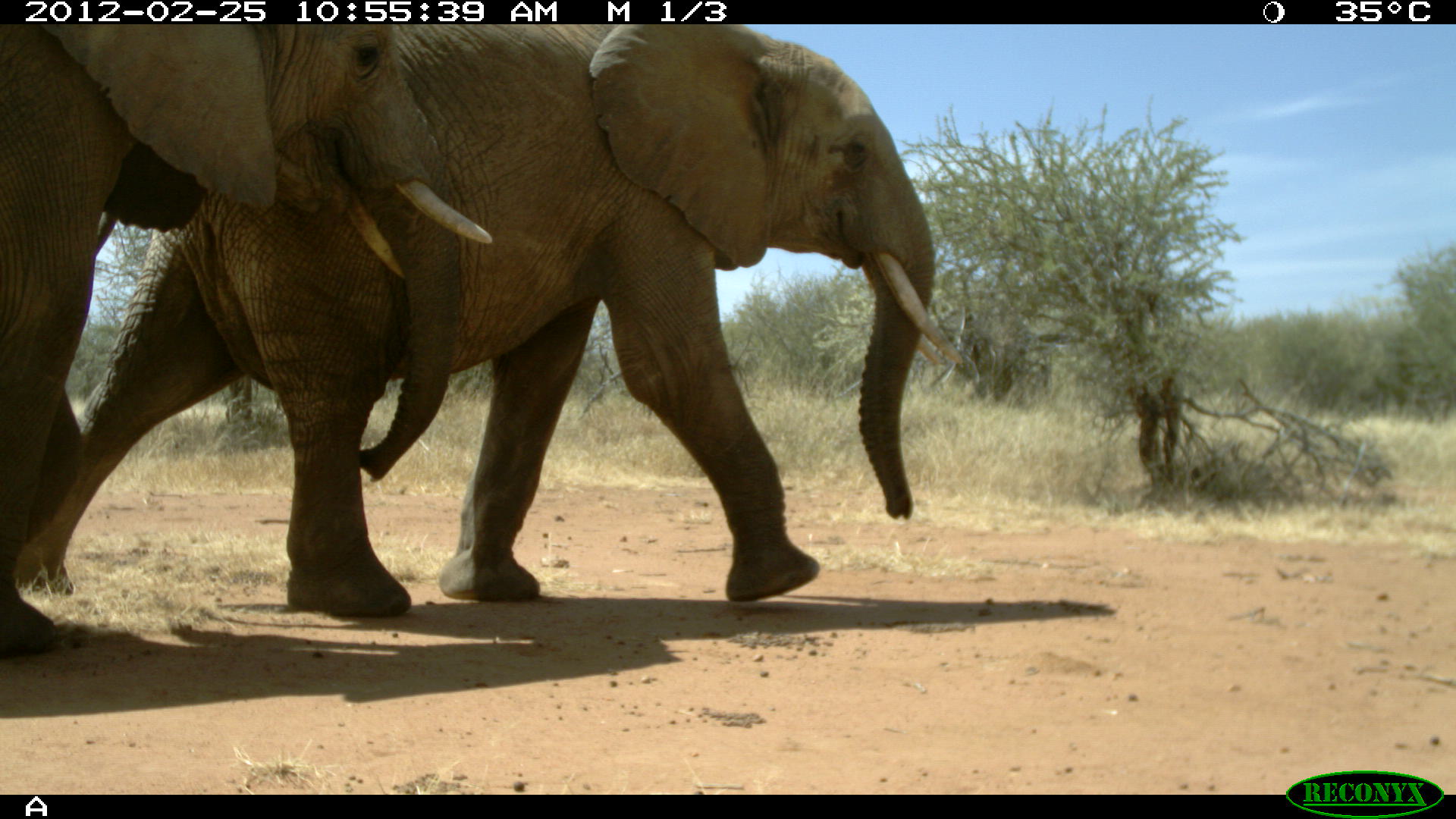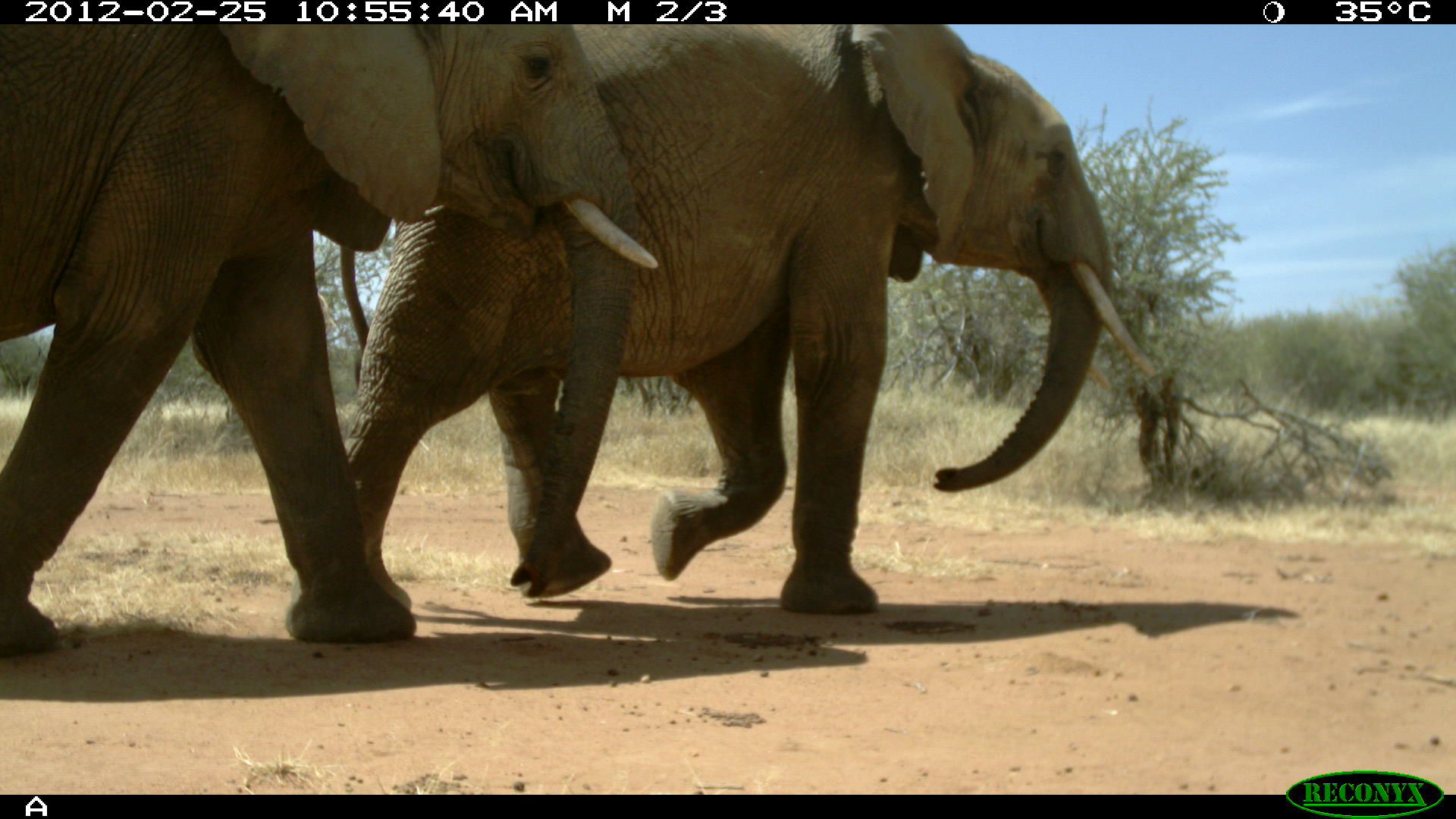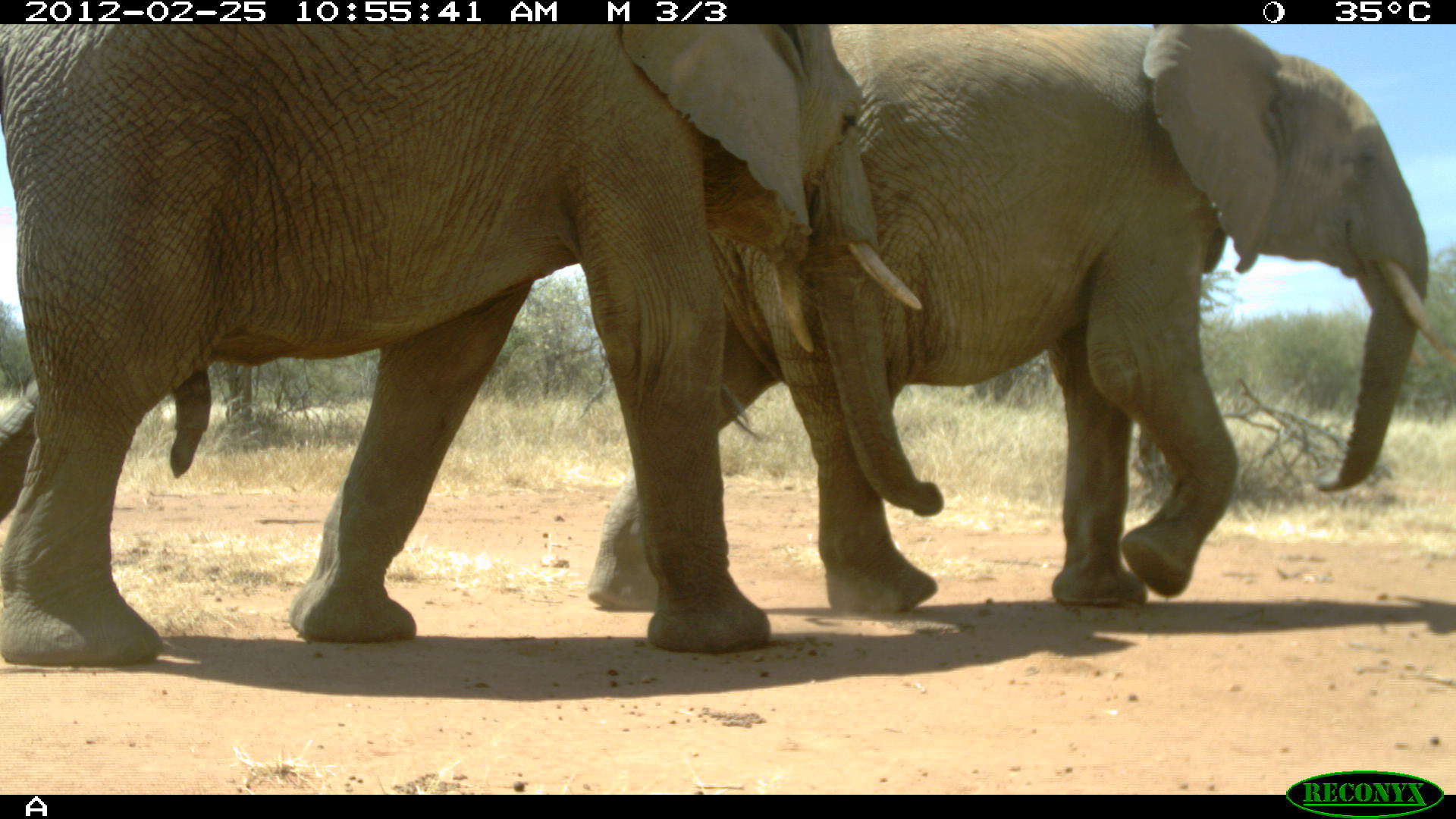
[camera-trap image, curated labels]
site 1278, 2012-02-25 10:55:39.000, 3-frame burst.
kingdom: Animalia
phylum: Chordata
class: Mammalia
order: Proboscidea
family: Elephantidae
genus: Loxodonta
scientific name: Loxodonta africana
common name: african bush elephant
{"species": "Loxodonta africana (african bush elephant)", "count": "2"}